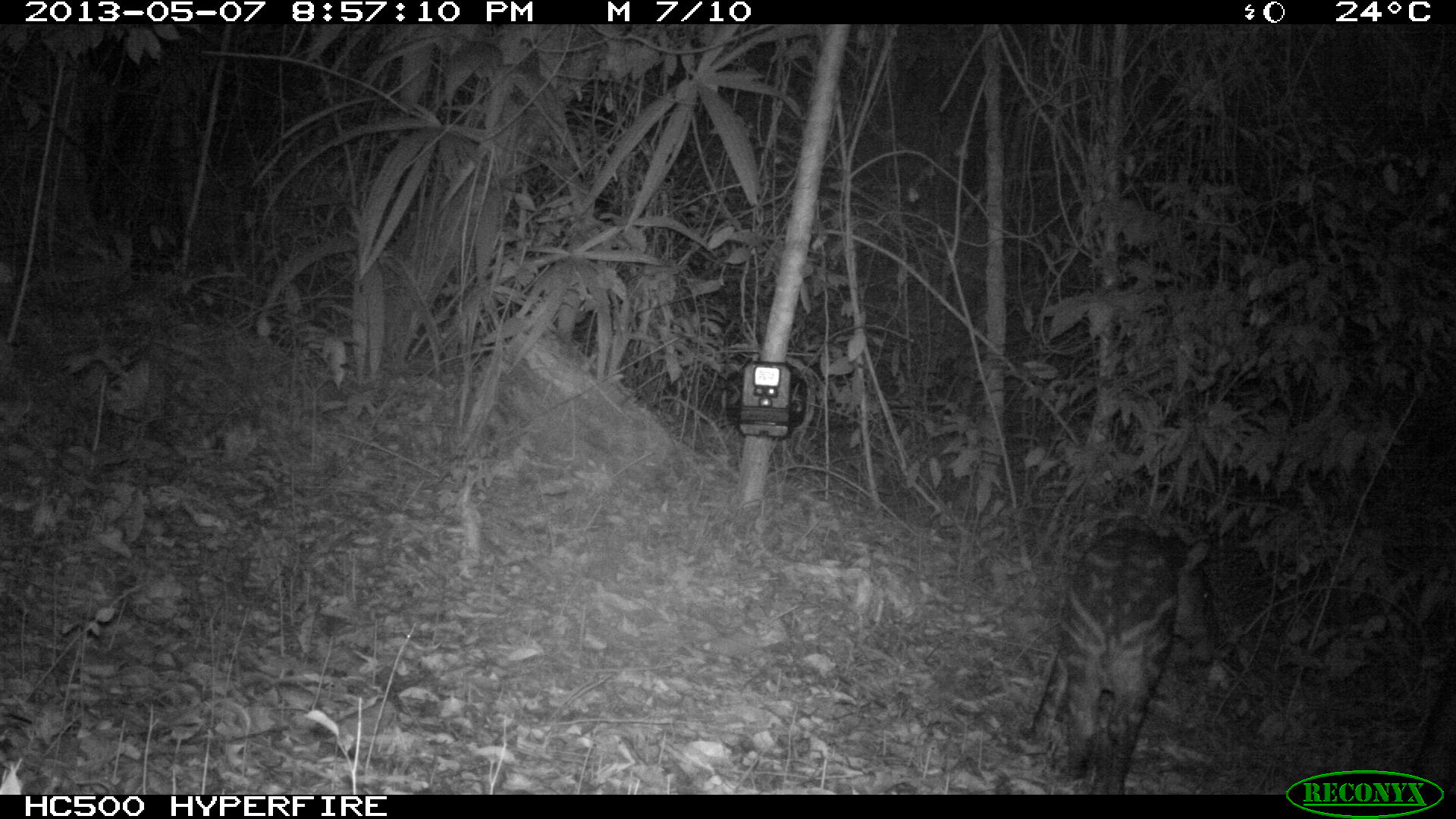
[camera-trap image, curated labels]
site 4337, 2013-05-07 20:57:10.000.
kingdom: Animalia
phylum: Chordata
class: Mammalia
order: Perissodactyla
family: Tapiridae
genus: Tapirus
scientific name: Tapirus bairdii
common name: baird's tapir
Tapirus bairdii (baird's tapir), count 2.